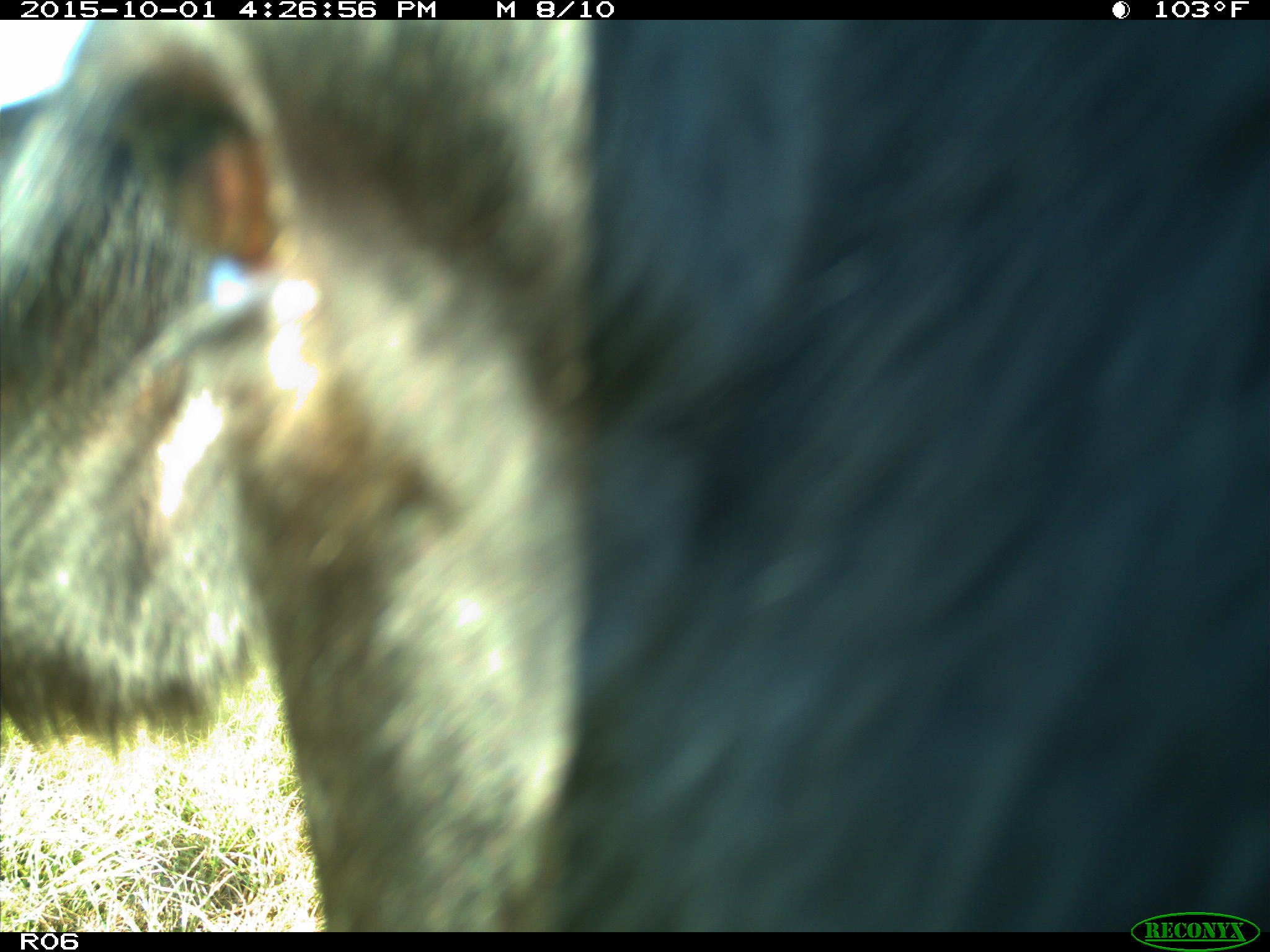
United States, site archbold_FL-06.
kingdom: Animalia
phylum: Chordata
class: Mammalia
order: Artiodactyla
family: Bovidae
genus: Bos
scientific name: Bos taurus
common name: domestic cow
Bos taurus (domestic cow).